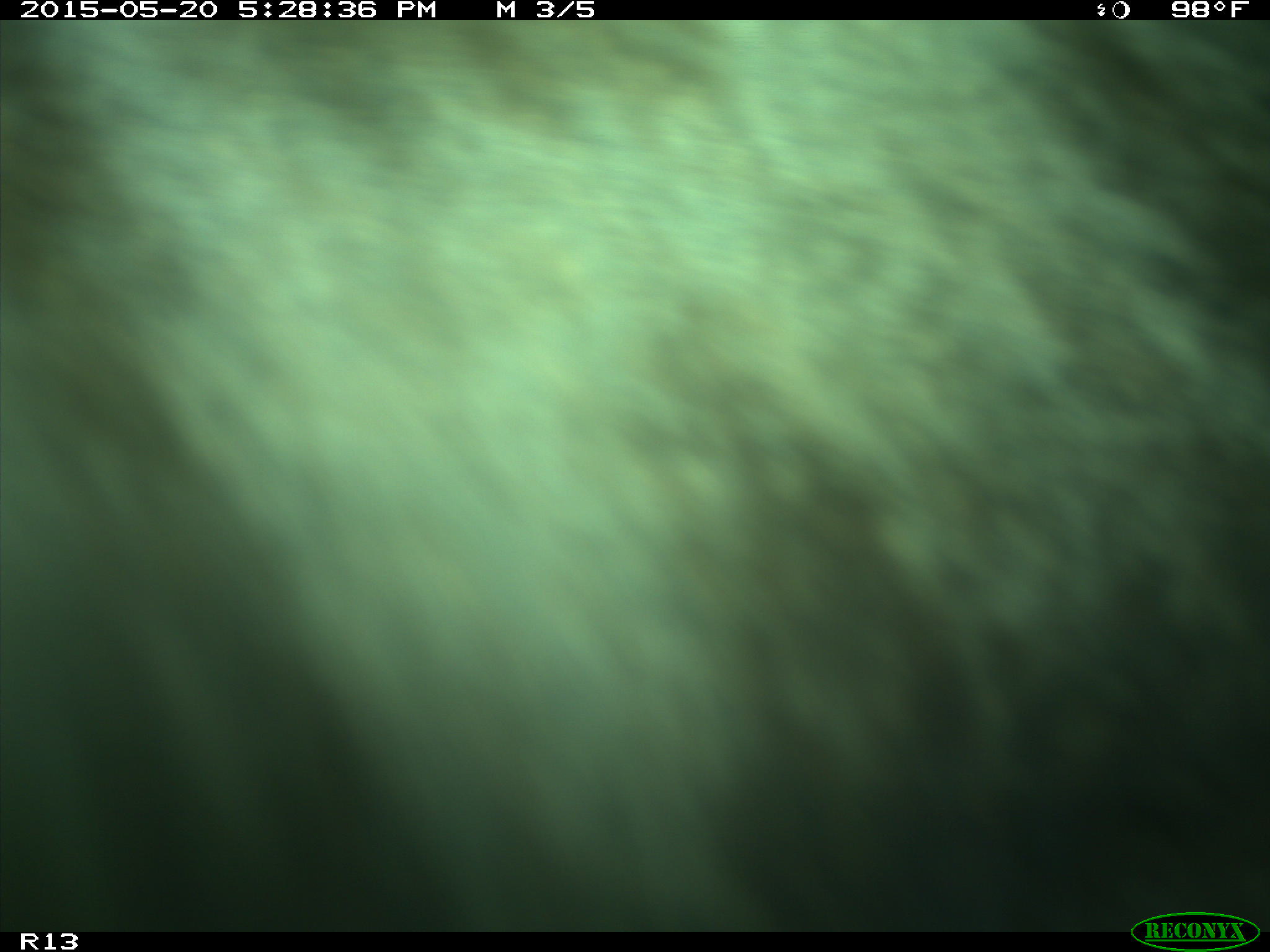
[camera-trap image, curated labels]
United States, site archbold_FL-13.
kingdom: Animalia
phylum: Chordata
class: Mammalia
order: Artiodactyla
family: Bovidae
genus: Bos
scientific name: Bos taurus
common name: domestic cow